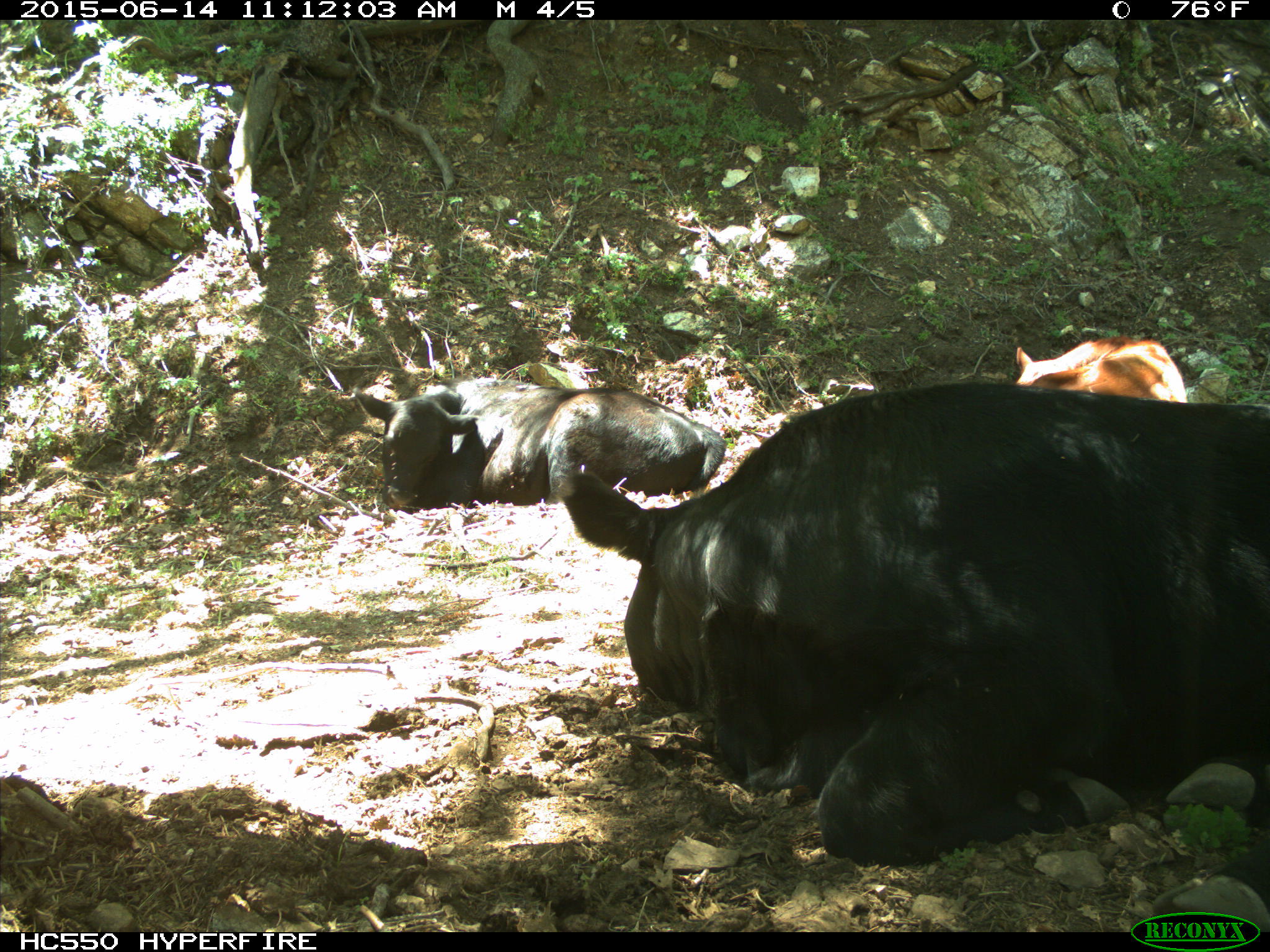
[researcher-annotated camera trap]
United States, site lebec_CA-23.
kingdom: Animalia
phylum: Chordata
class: Mammalia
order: Artiodactyla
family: Bovidae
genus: Bos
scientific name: Bos taurus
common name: domestic cow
Bos taurus (domestic cow).